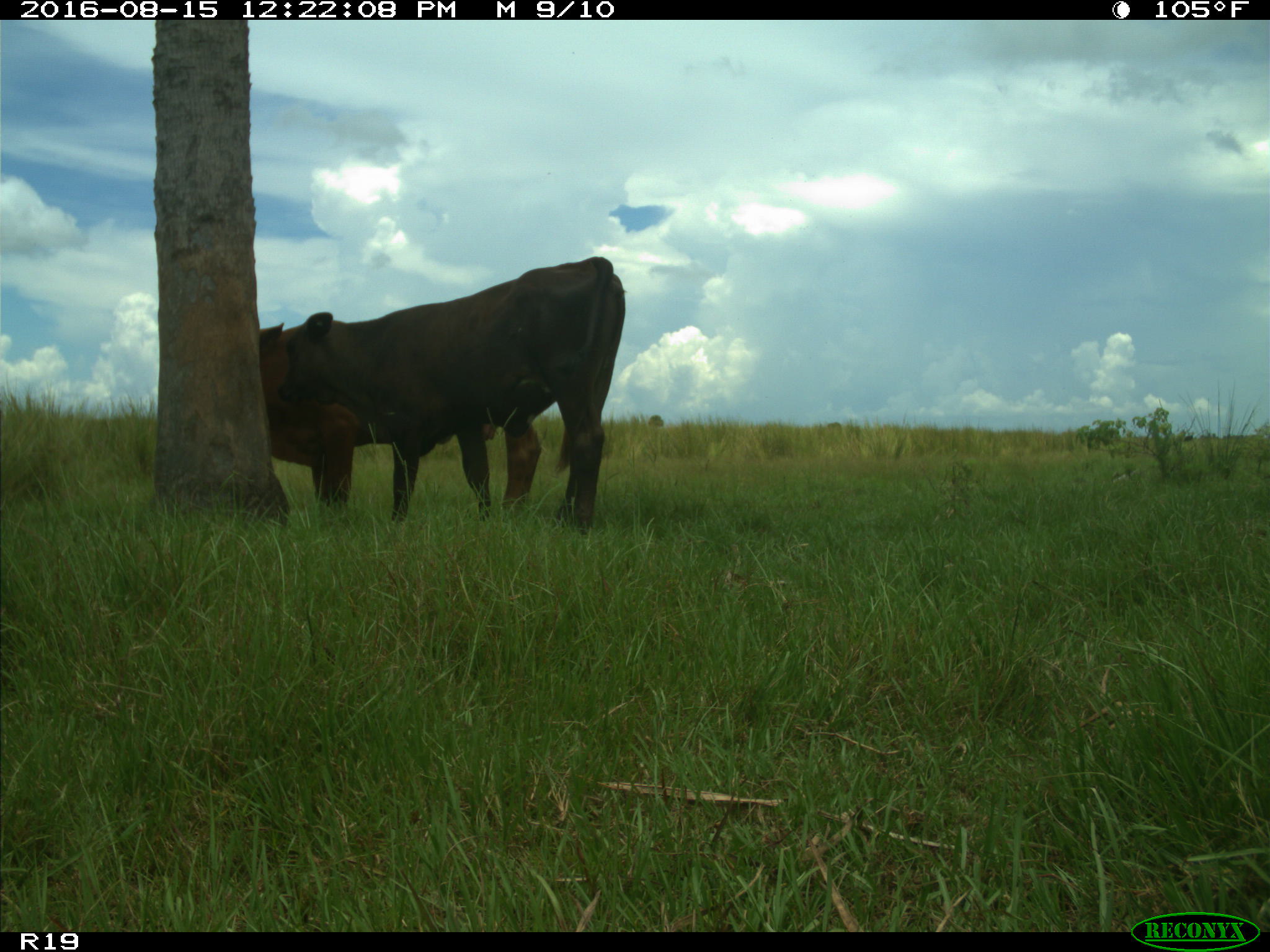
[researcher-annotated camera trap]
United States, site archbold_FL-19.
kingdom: Animalia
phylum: Chordata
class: Mammalia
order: Artiodactyla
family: Bovidae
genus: Bos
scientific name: Bos taurus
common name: domestic cow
Bos taurus (domestic cow).